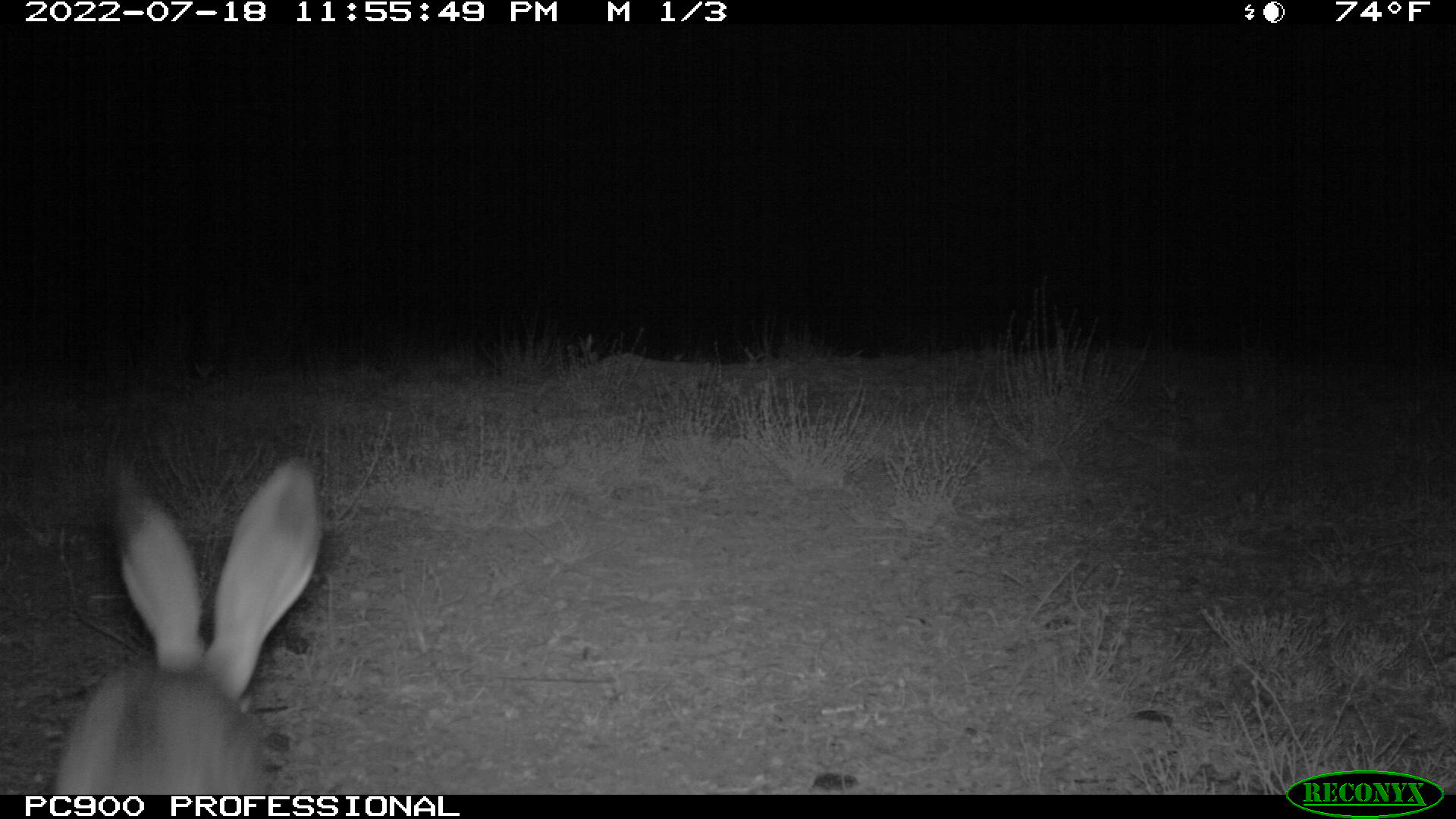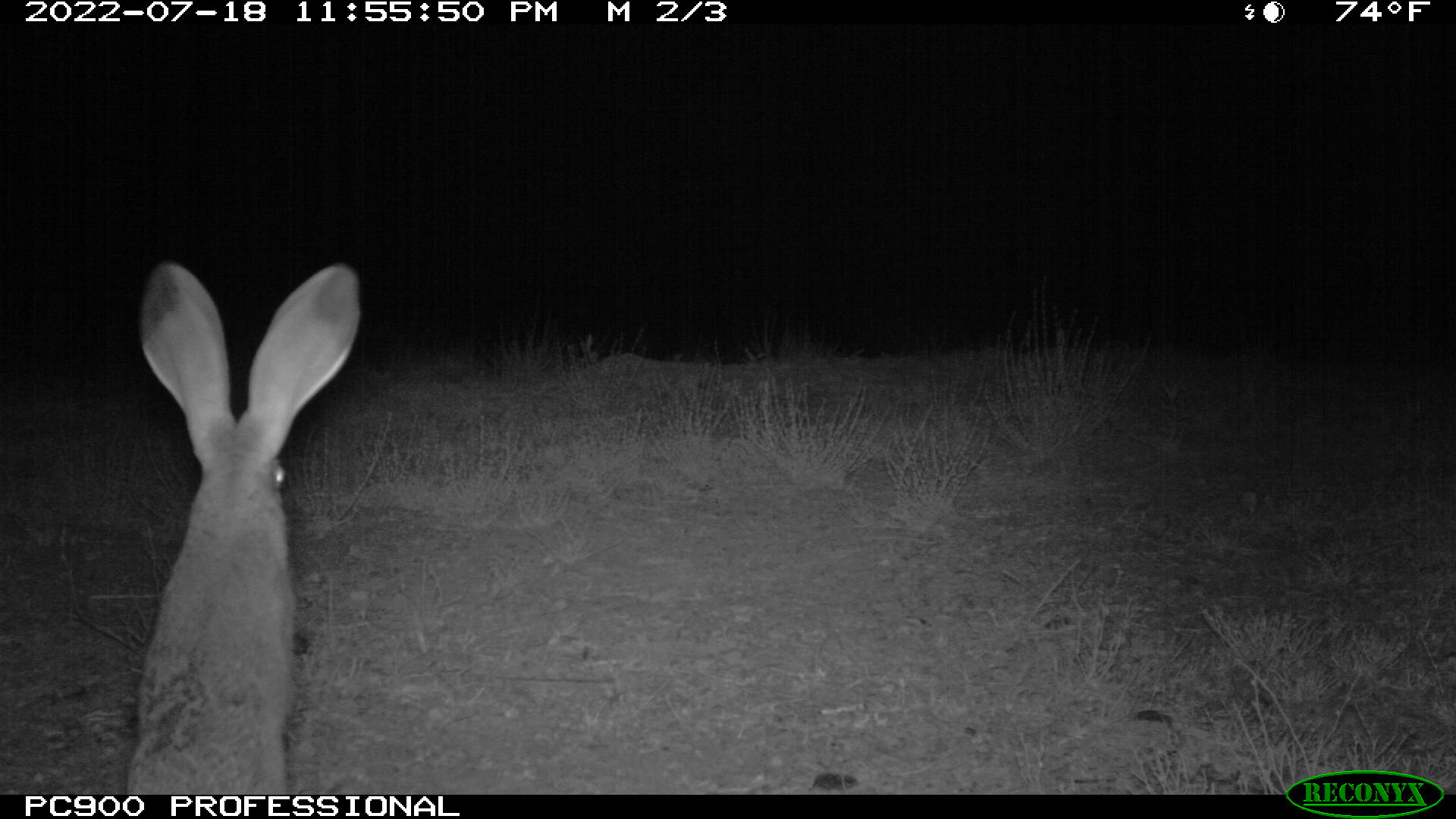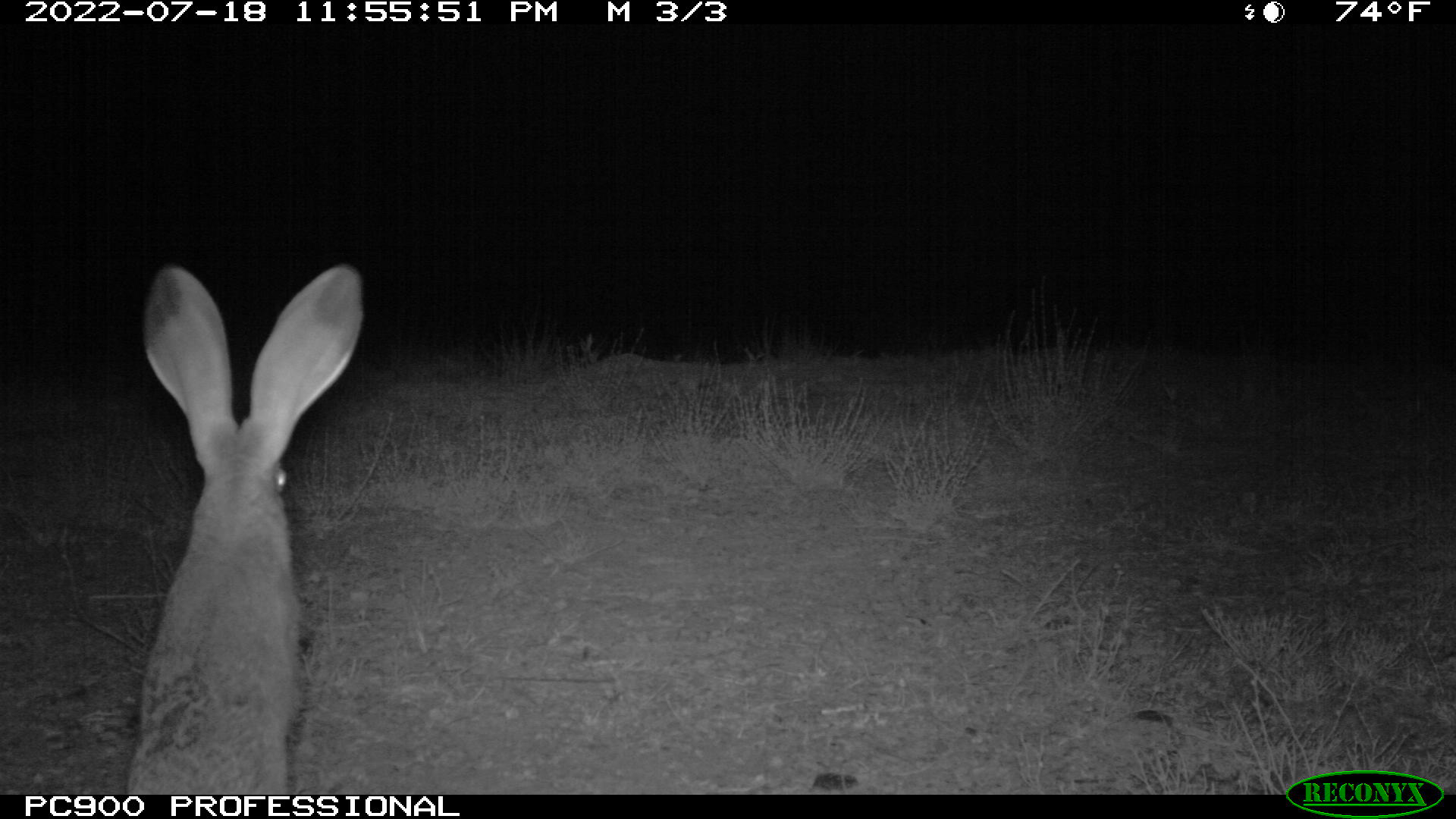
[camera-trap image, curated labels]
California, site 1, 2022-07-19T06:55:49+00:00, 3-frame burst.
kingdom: Animalia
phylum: Chordata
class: Mammalia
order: Lagomorpha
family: Leporidae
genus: Lepus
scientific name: Lepus californicus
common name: black-tailed jackrabbit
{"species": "black-tailed jackrabbit (Lepus californicus)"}